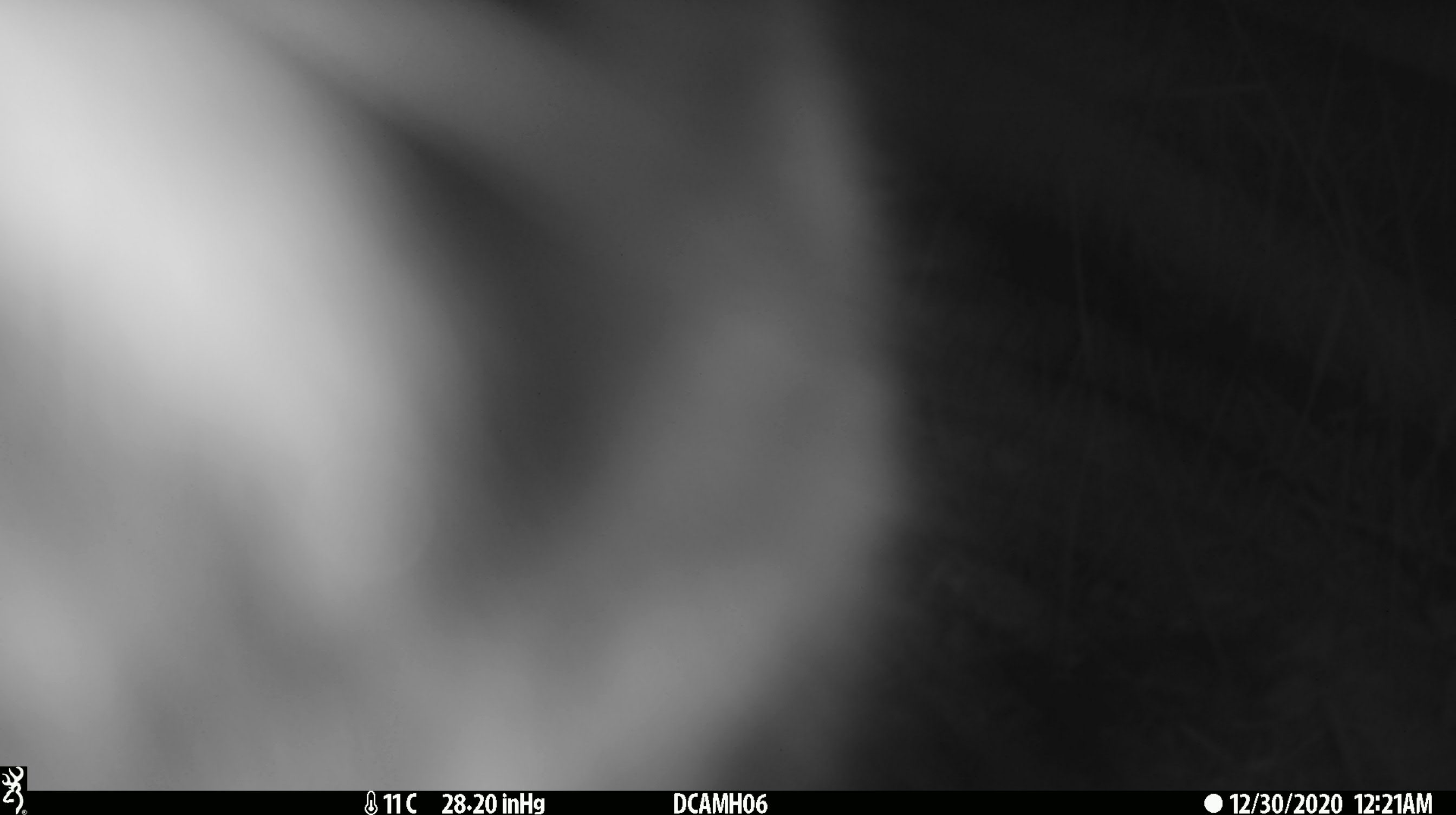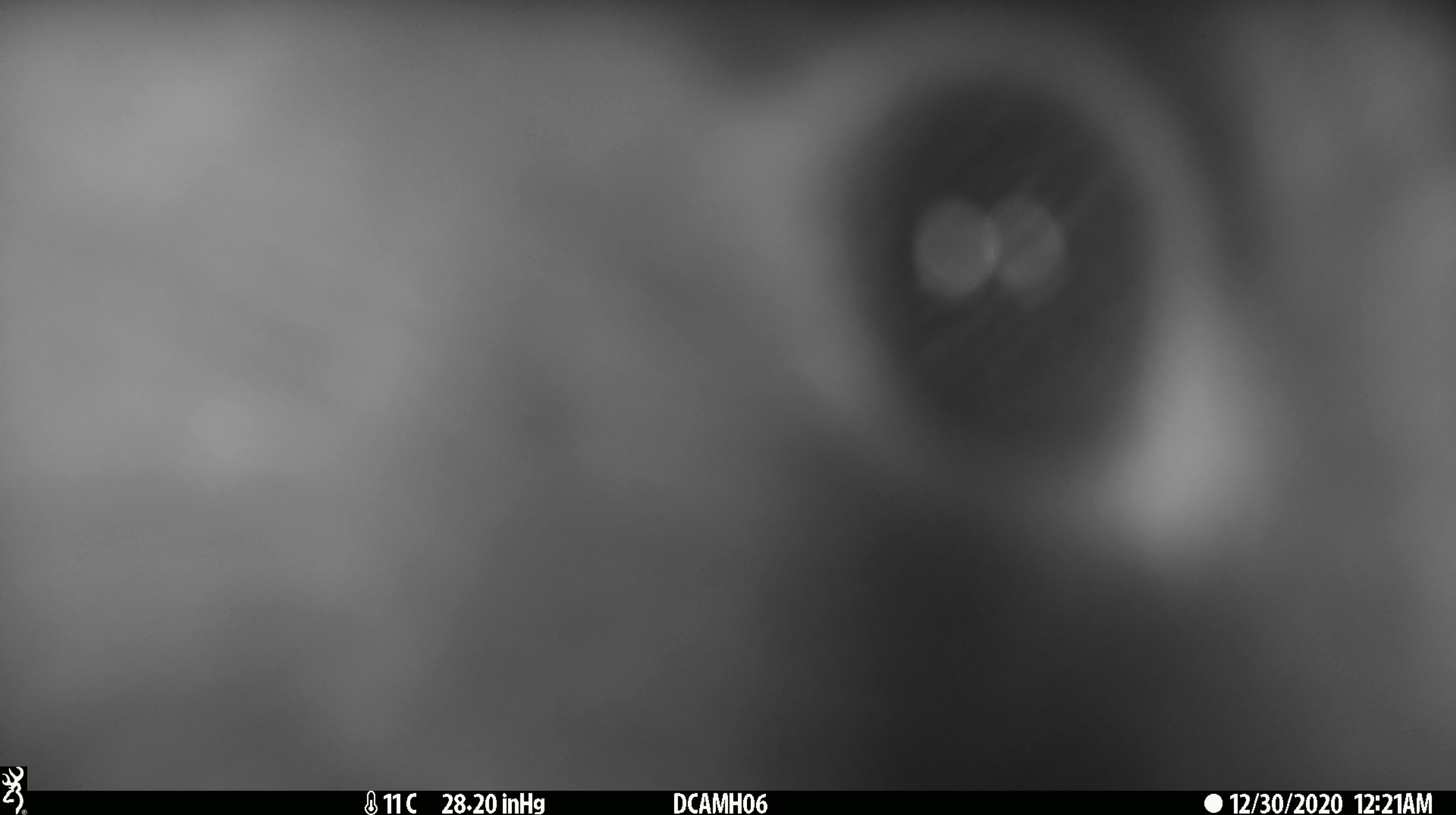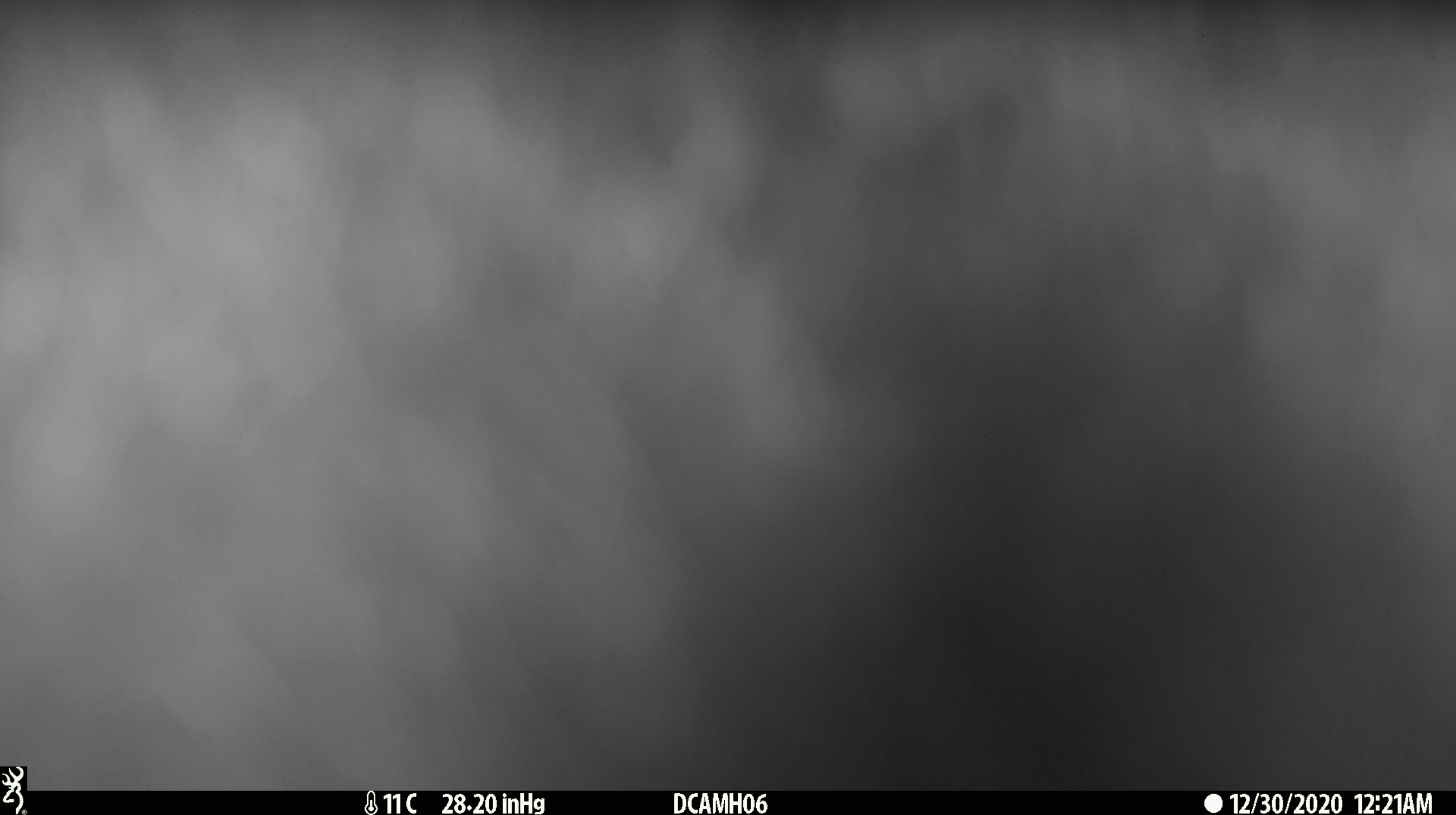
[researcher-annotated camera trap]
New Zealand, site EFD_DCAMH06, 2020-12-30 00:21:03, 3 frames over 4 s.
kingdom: Animalia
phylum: Chordata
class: Mammalia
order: Diprotodontia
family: Phalangeridae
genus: Trichosurus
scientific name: Trichosurus vulpecula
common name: common brushtail possum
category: possum